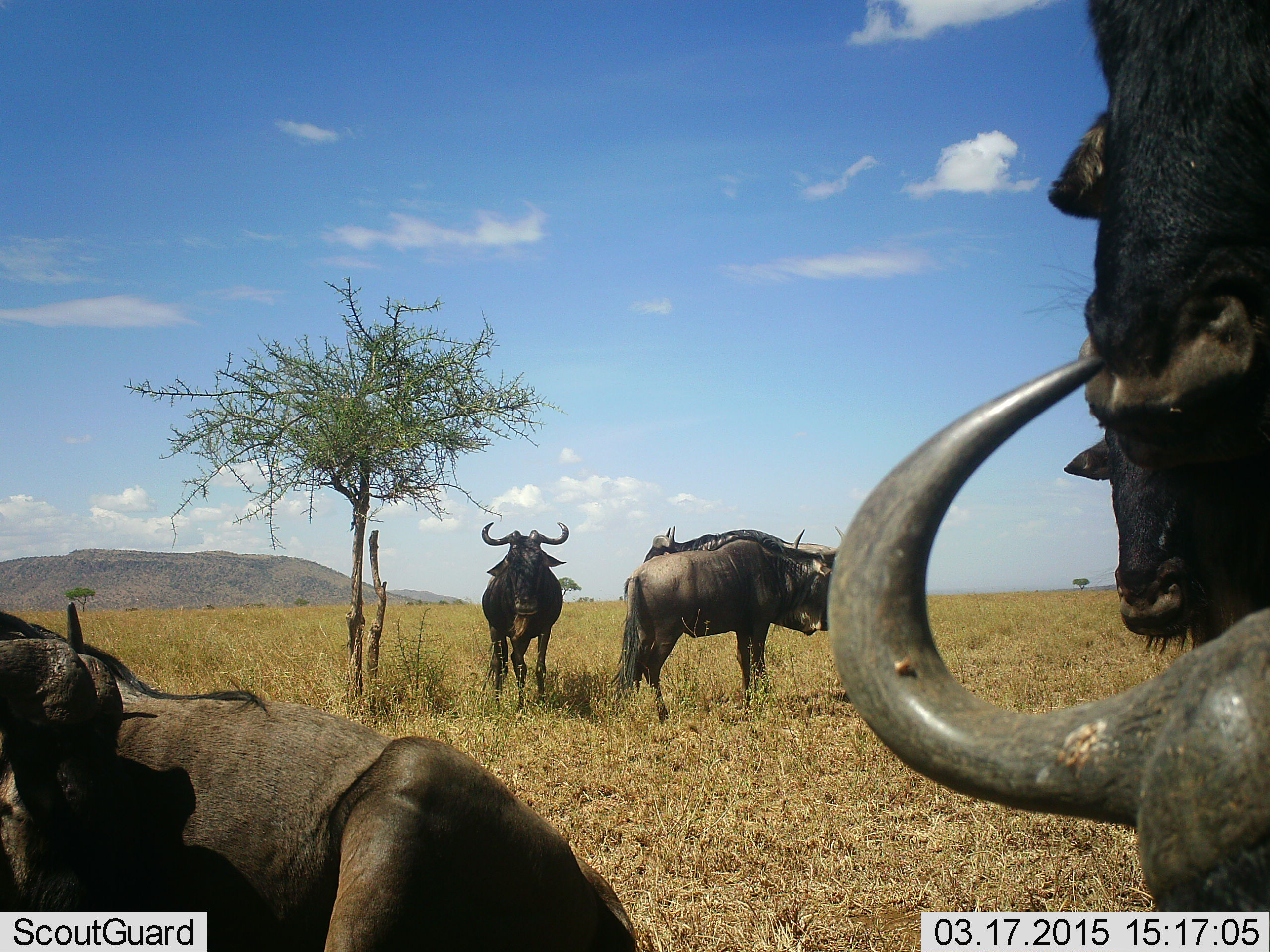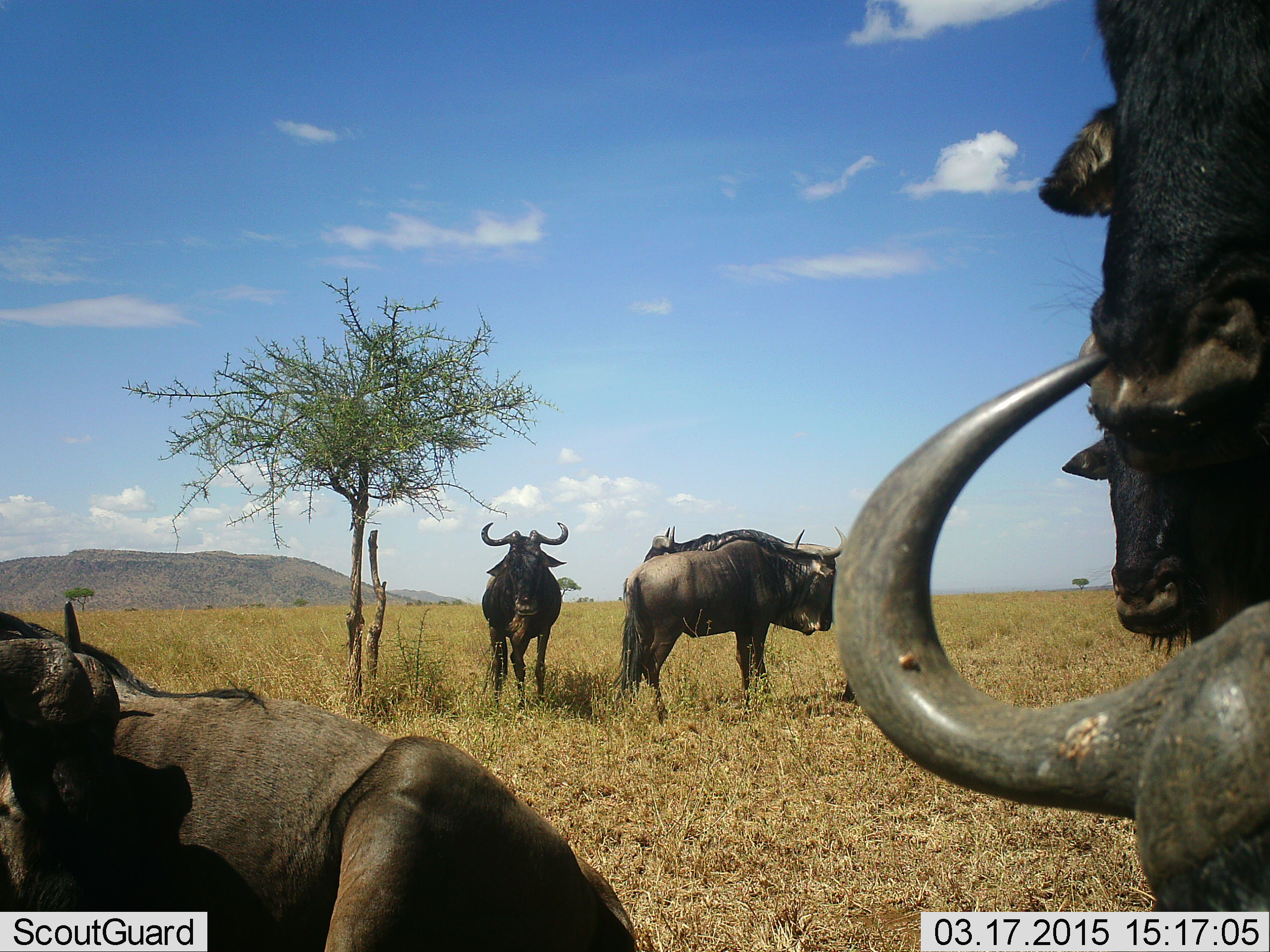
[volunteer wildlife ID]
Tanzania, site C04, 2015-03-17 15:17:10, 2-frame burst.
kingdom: Animalia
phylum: Chordata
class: Mammalia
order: Artiodactyla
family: Bovidae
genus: Connochaetes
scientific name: Connochaetes taurinus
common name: blue wildebeest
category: wildebeest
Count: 8.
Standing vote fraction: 80%.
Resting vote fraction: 90%.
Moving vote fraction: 10%.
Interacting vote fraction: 0%.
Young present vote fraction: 0%.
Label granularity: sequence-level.